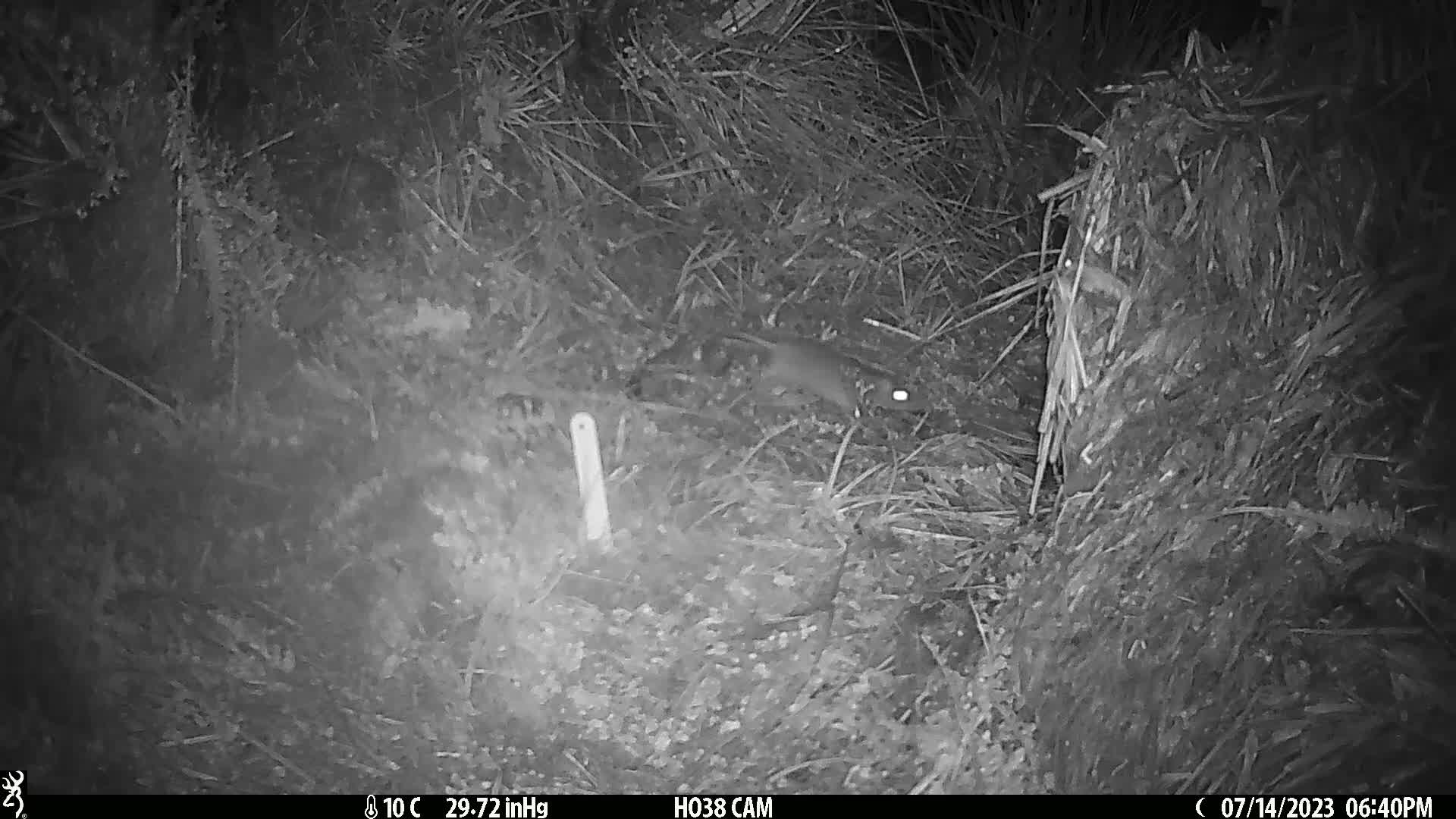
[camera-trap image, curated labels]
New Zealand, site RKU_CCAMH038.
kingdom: Animalia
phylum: Chordata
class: Mammalia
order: Rodentia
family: Muridae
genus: Rattus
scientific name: Rattus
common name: rat